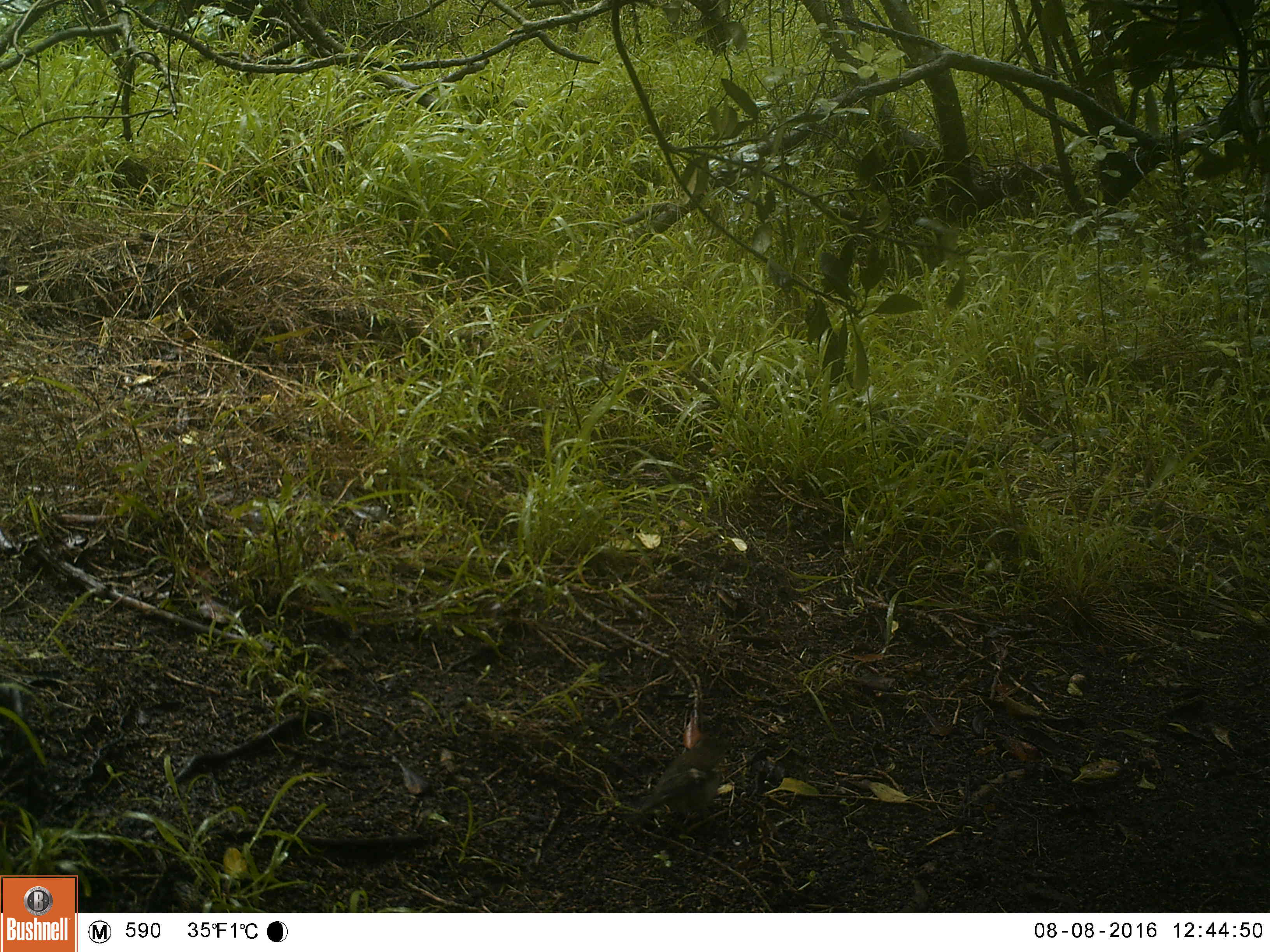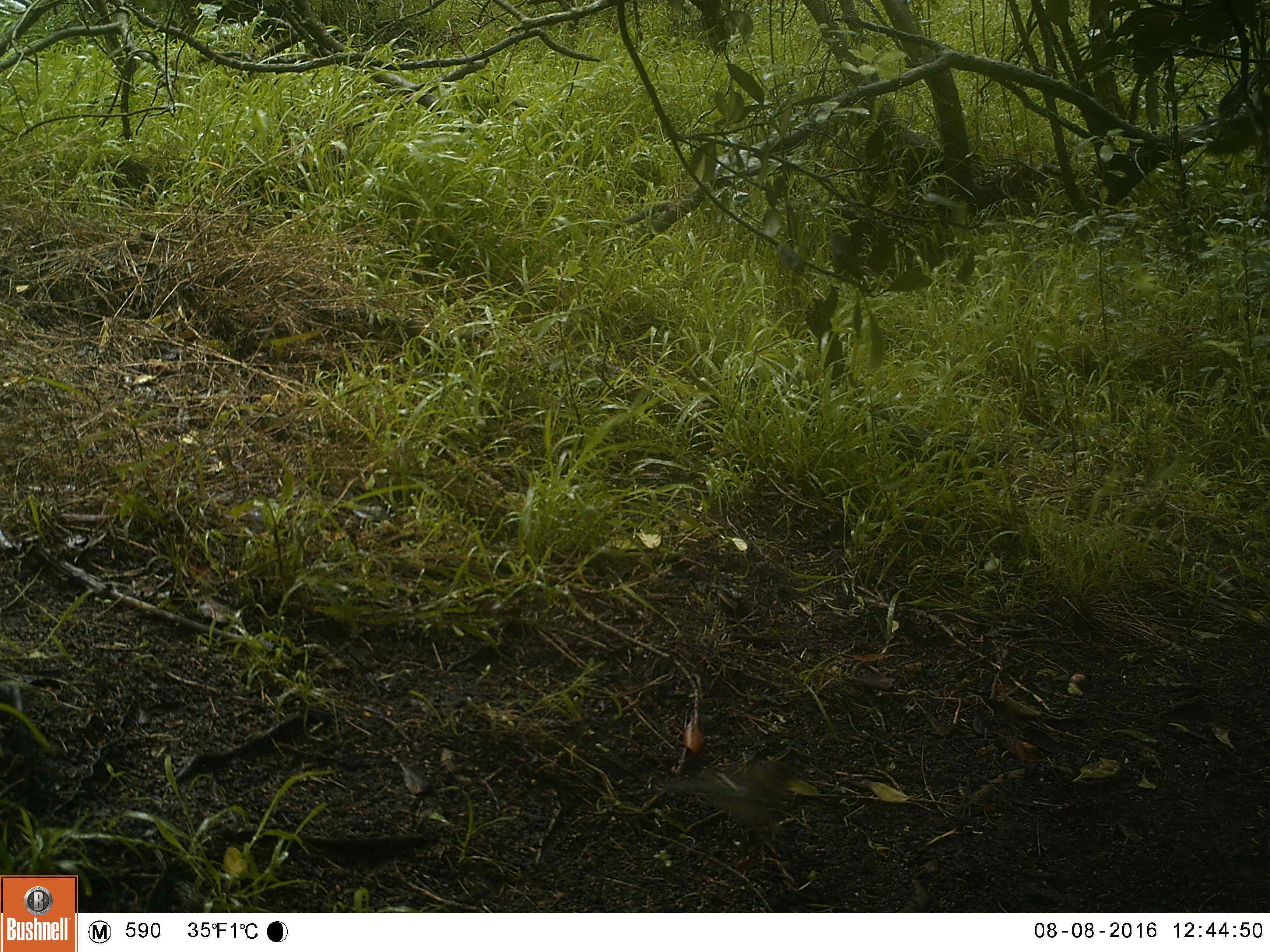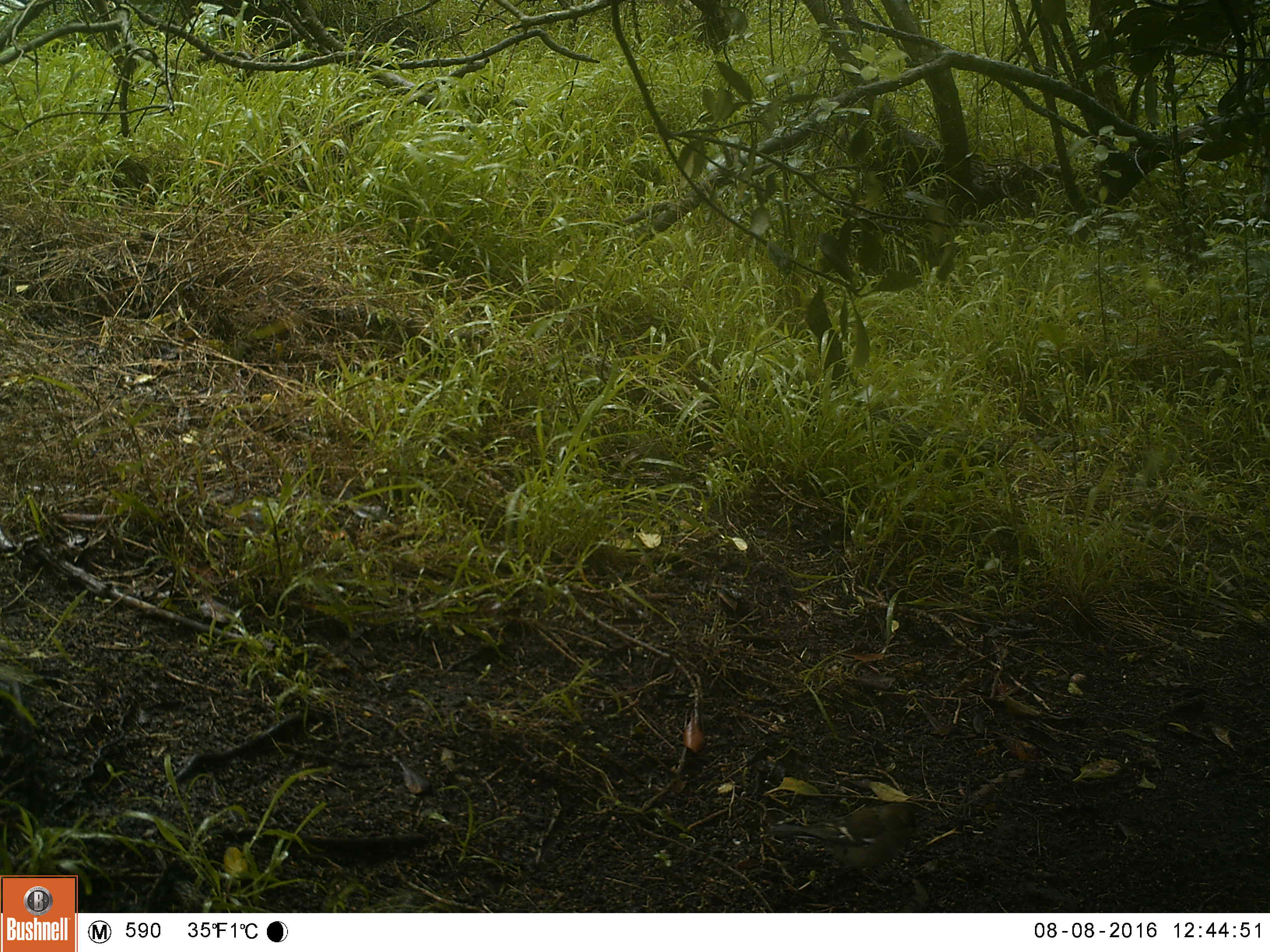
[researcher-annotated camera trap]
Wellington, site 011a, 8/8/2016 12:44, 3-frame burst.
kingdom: Animalia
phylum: Chordata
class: Aves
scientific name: Aves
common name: bird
Bird (Aves).